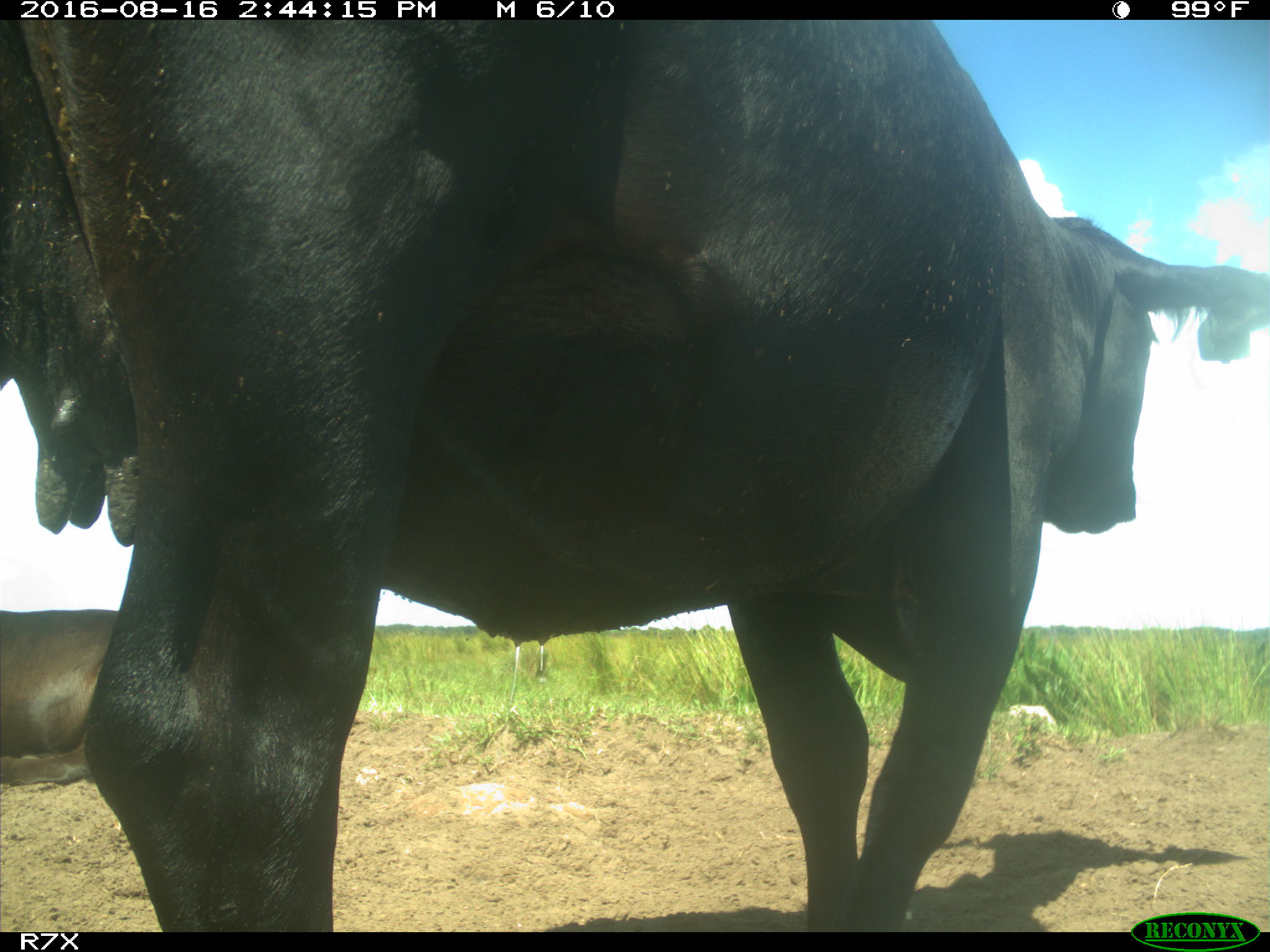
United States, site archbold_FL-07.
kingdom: Animalia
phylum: Chordata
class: Mammalia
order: Artiodactyla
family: Bovidae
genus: Bos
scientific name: Bos taurus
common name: domestic cow